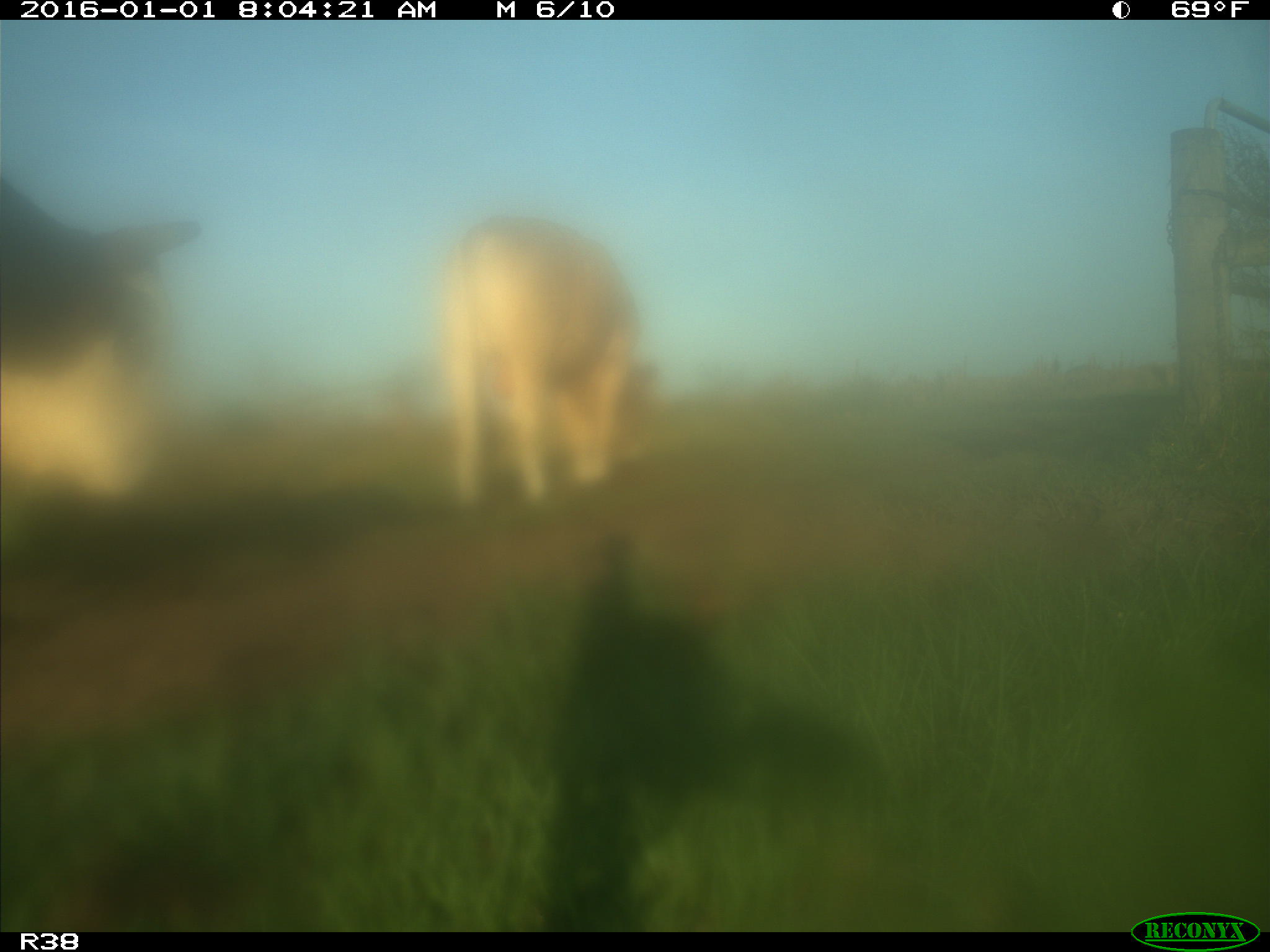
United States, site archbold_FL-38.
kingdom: Animalia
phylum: Chordata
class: Mammalia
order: Artiodactyla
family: Bovidae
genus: Bos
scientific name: Bos taurus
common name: domestic cow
Bos taurus (domestic cow).